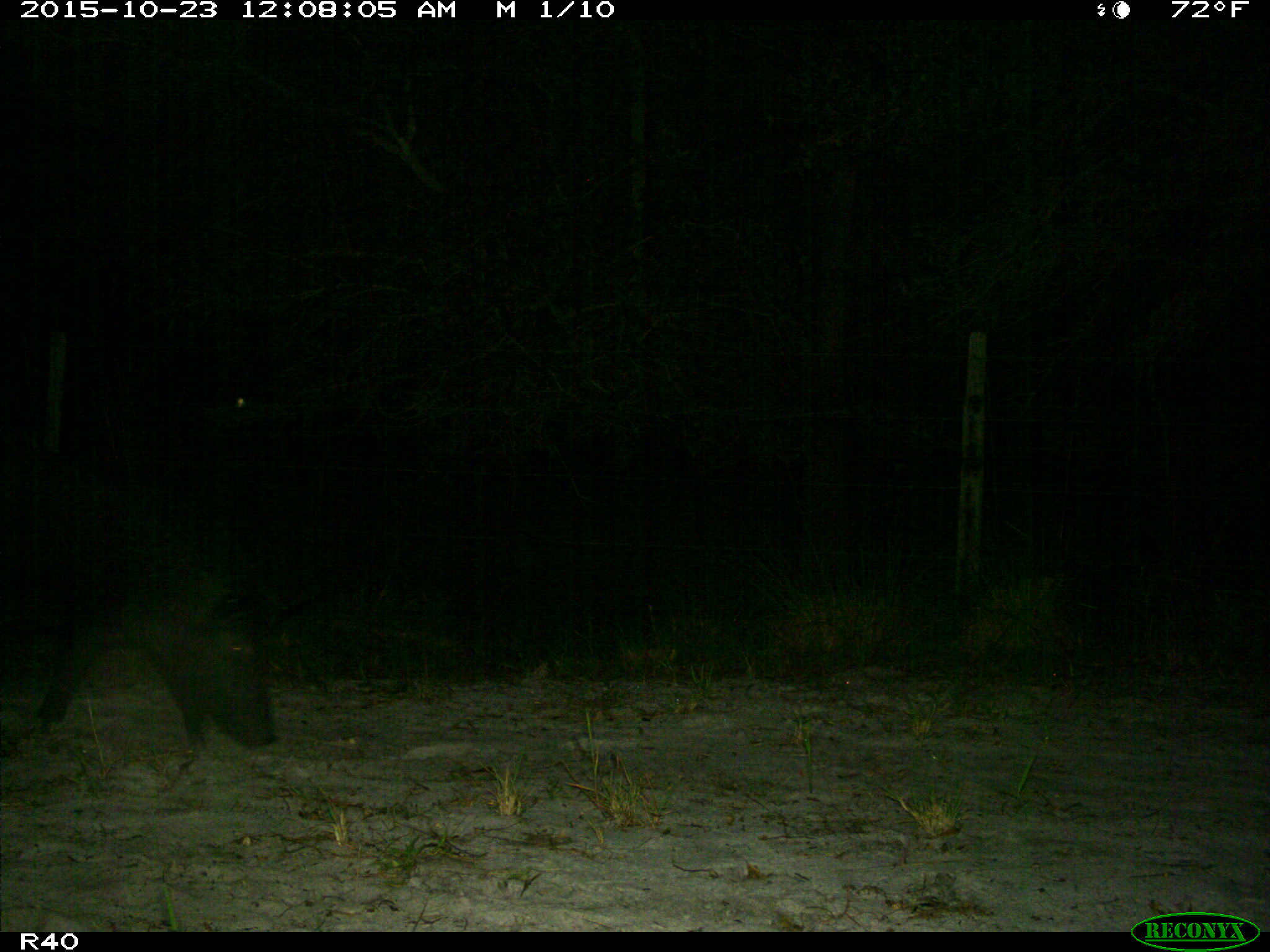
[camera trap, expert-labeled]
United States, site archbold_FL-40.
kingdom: Animalia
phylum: Chordata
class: Mammalia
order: Artiodactyla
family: Suidae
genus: Sus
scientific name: Sus scrofa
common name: wild boar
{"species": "Sus scrofa (wild boar)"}